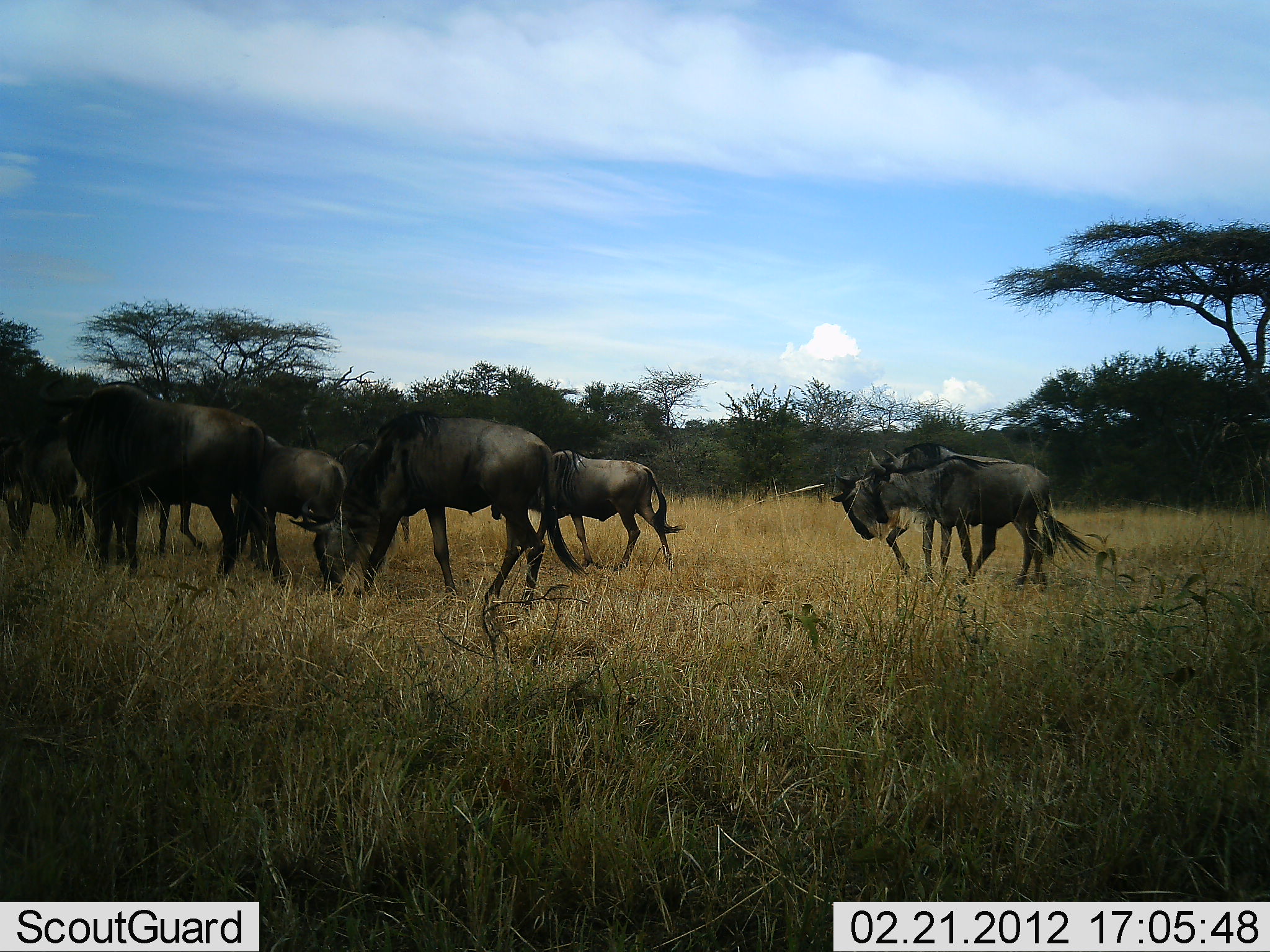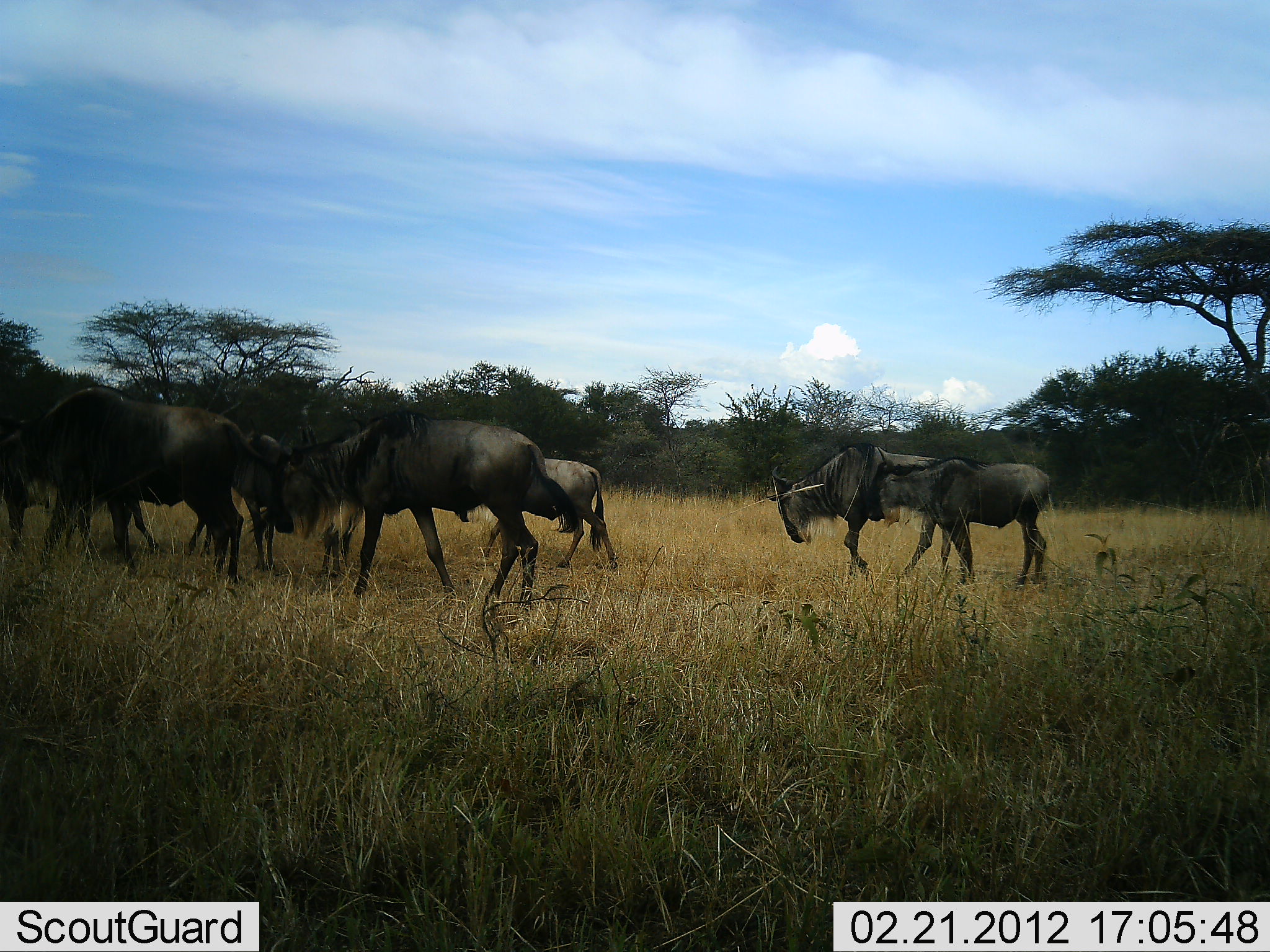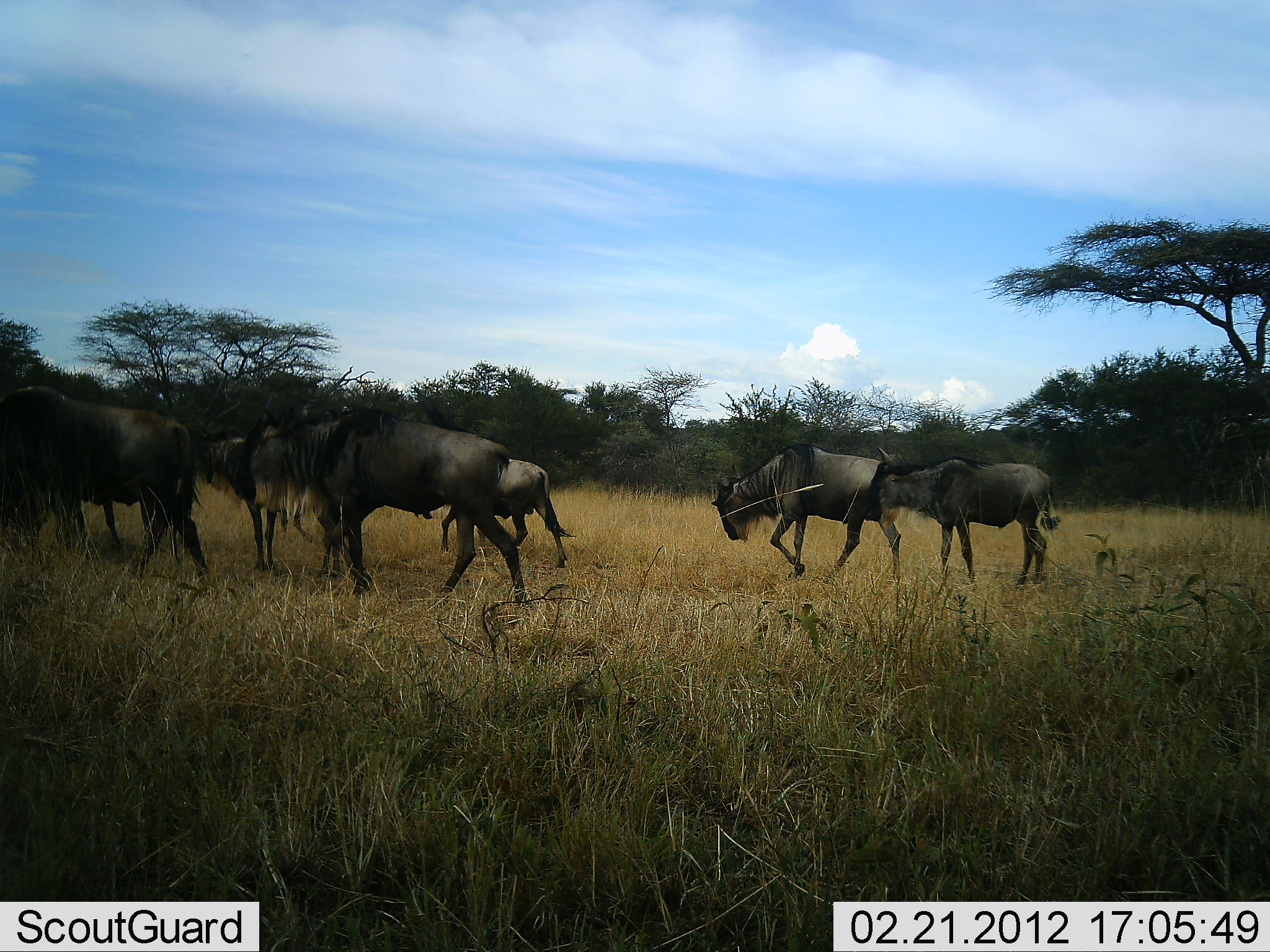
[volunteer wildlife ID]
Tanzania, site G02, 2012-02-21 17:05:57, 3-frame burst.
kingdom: Animalia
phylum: Chordata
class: Mammalia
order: Artiodactyla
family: Bovidae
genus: Connochaetes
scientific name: Connochaetes taurinus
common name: blue wildebeest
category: wildebeest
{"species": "wildebeest (blue wildebeest) (Connochaetes taurinus)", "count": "8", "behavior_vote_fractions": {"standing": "21%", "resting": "0%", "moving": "91%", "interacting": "3%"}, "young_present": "21%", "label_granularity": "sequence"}